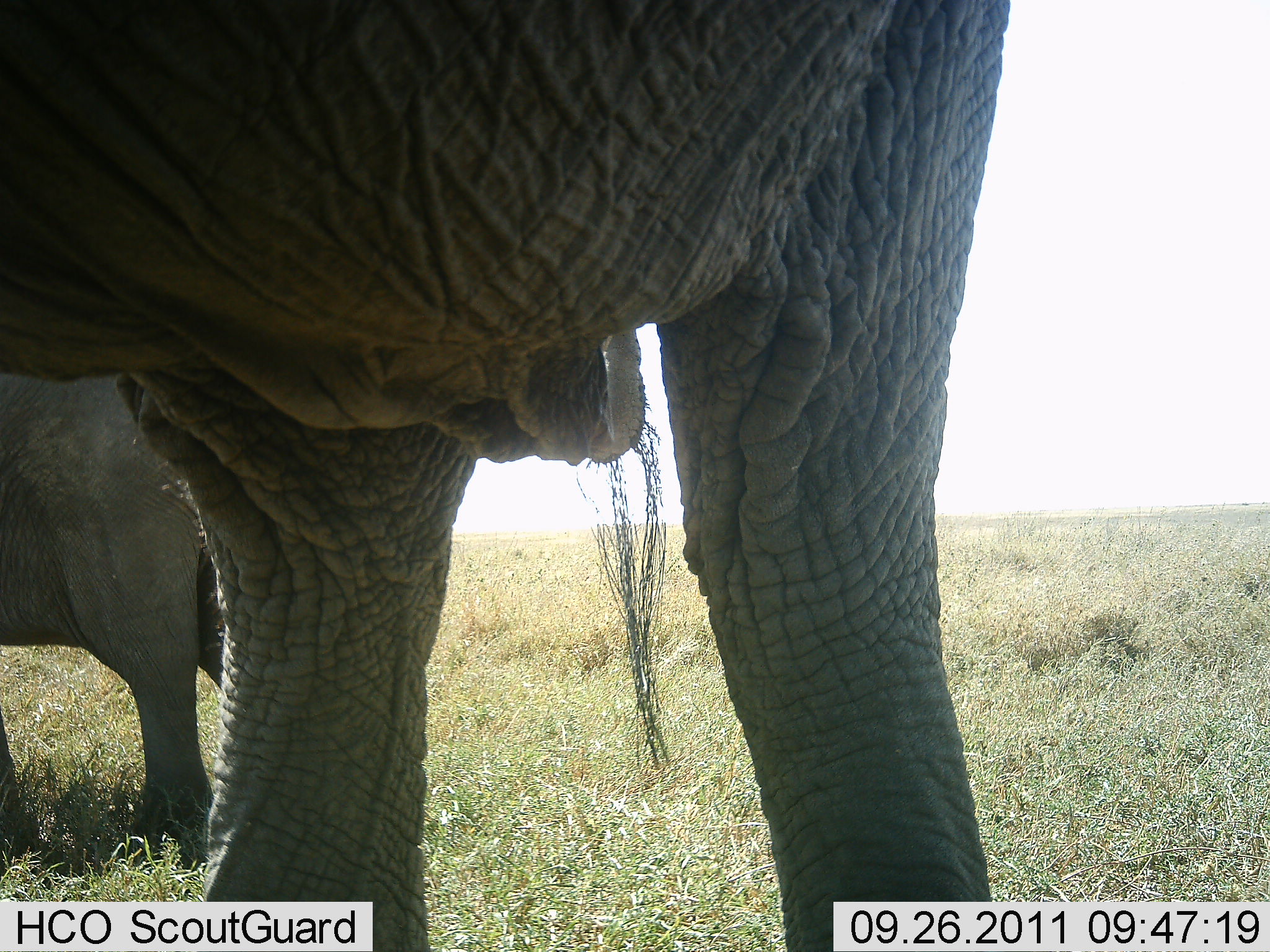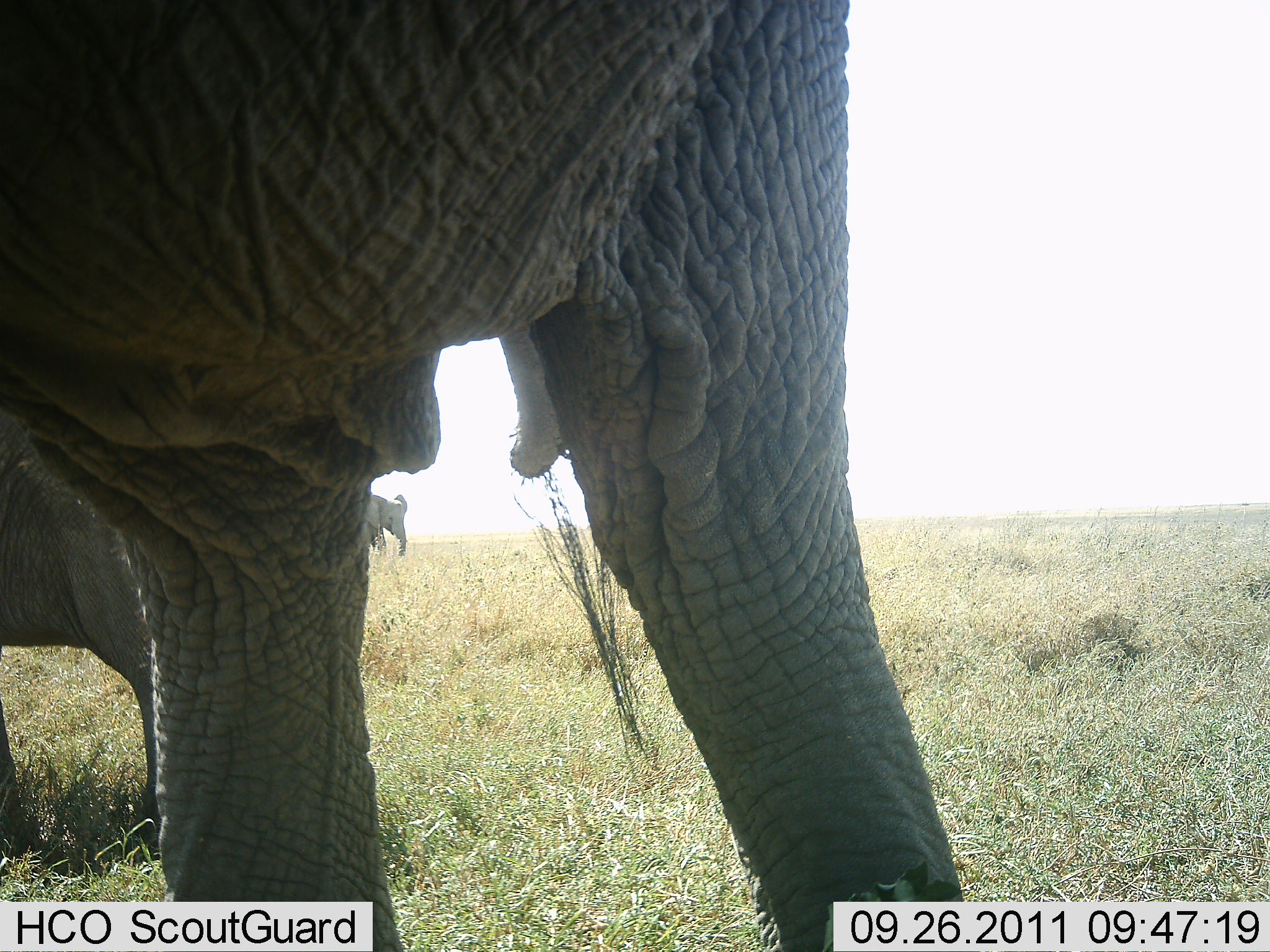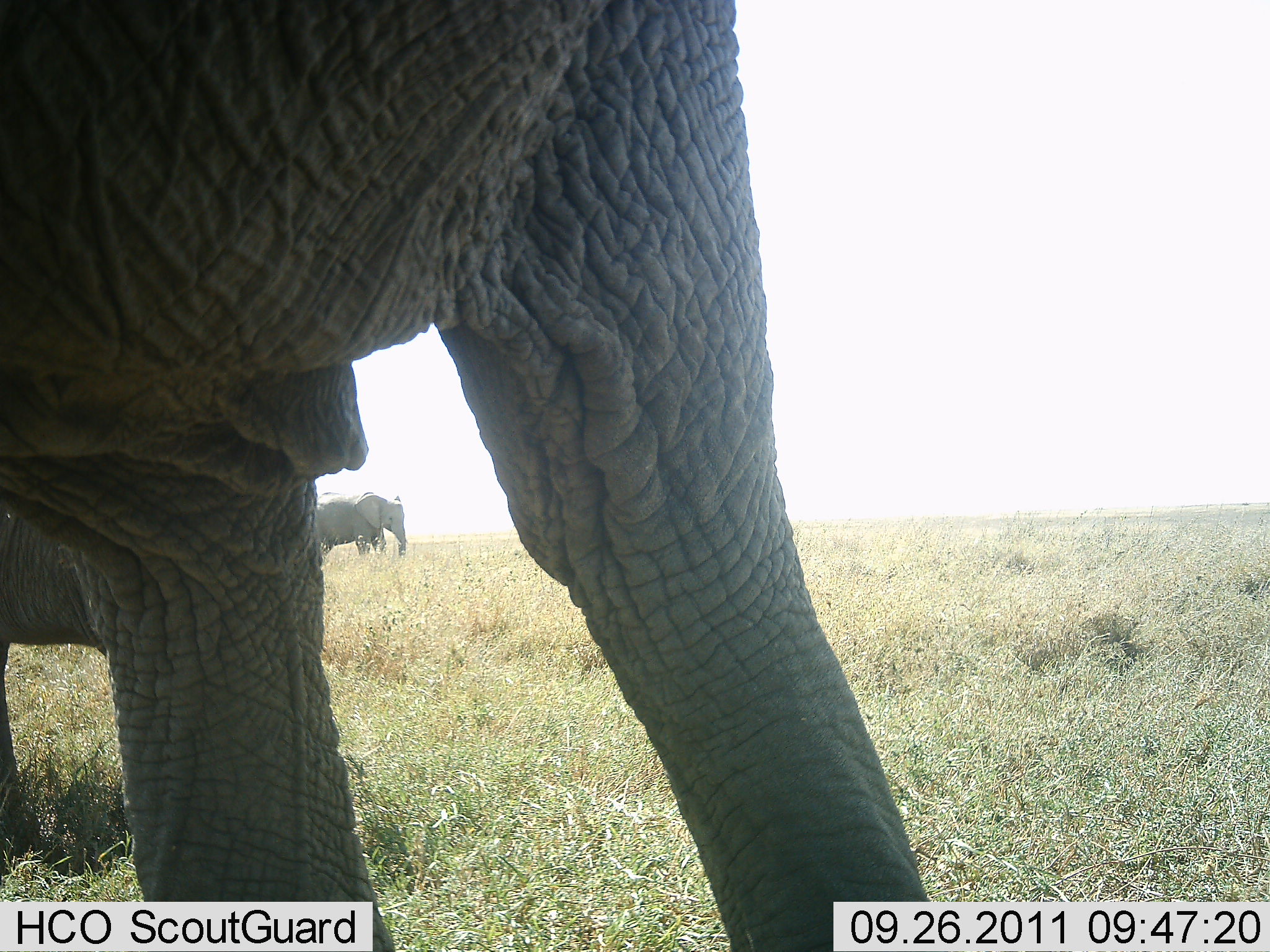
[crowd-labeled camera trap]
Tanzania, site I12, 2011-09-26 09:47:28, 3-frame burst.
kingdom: Animalia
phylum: Chordata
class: Mammalia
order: Proboscidea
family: Elephantidae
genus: Loxodonta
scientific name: Loxodonta africana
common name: african bush elephant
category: elephant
Elephant (african bush elephant) (Loxodonta africana), count 3. Behavior (volunteer vote fractions): standing 55%, resting 0%, moving 45%, interacting 9%. Young present (vote fraction): 27%. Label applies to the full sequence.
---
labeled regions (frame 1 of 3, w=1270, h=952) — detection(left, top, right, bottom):
animal: detection(1, 1, 999, 952); detection(0, 366, 234, 878)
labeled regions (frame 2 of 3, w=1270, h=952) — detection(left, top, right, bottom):
animal: detection(1, 1, 969, 952); detection(1, 405, 169, 862); detection(364, 494, 407, 558)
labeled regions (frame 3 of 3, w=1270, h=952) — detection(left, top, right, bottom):
animal: detection(0, 0, 937, 943); detection(1, 505, 107, 867); detection(313, 492, 407, 564)